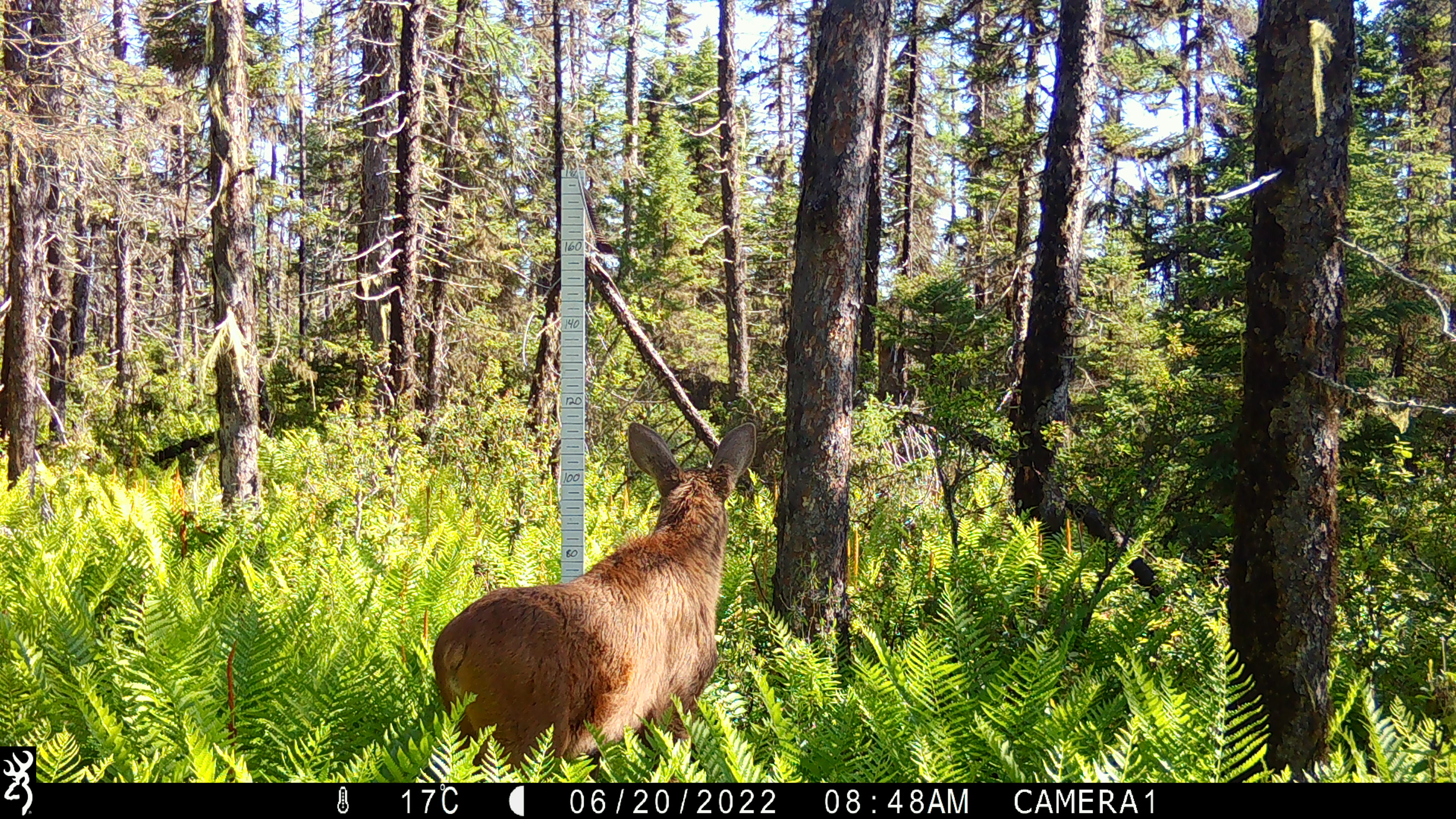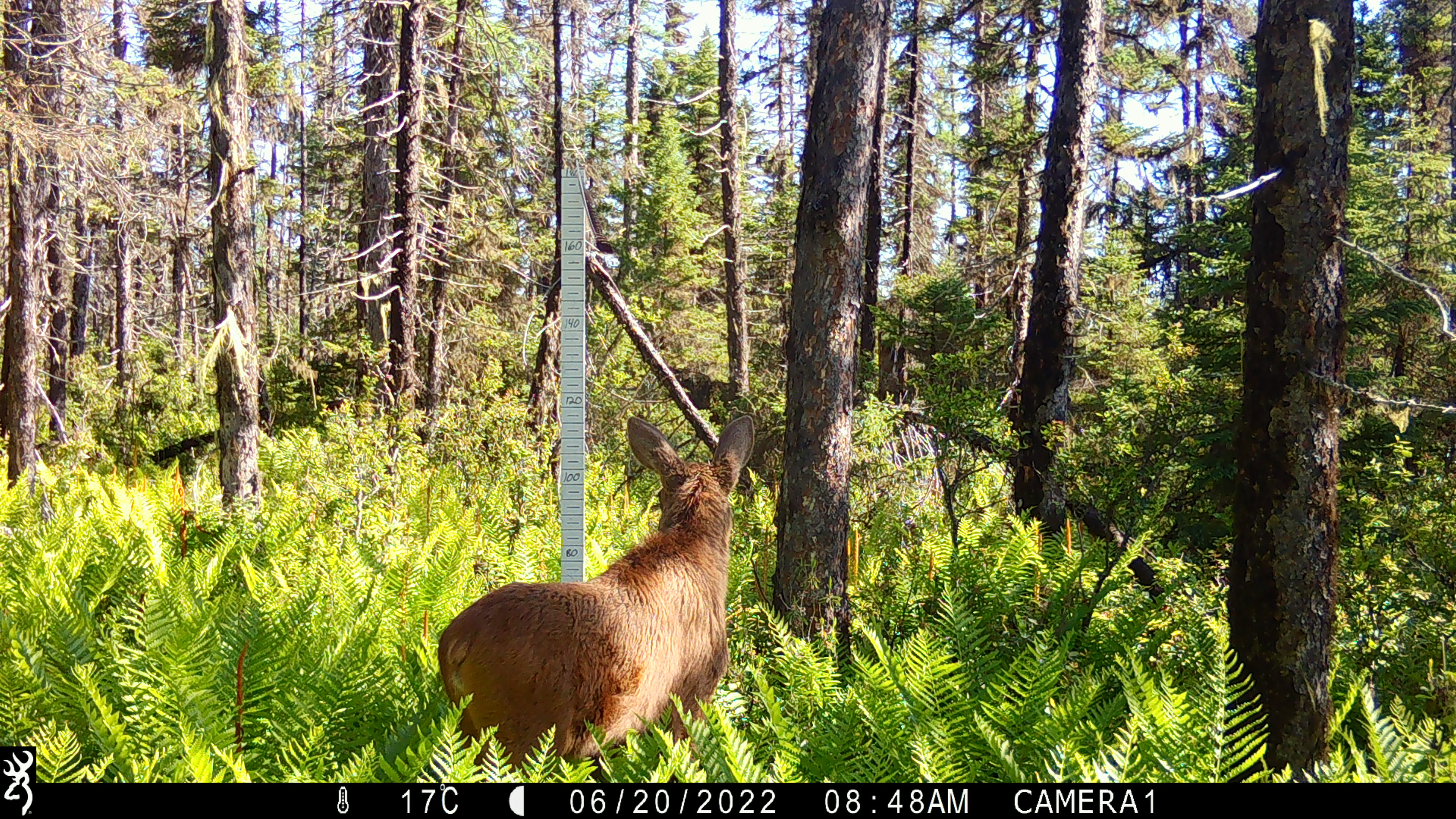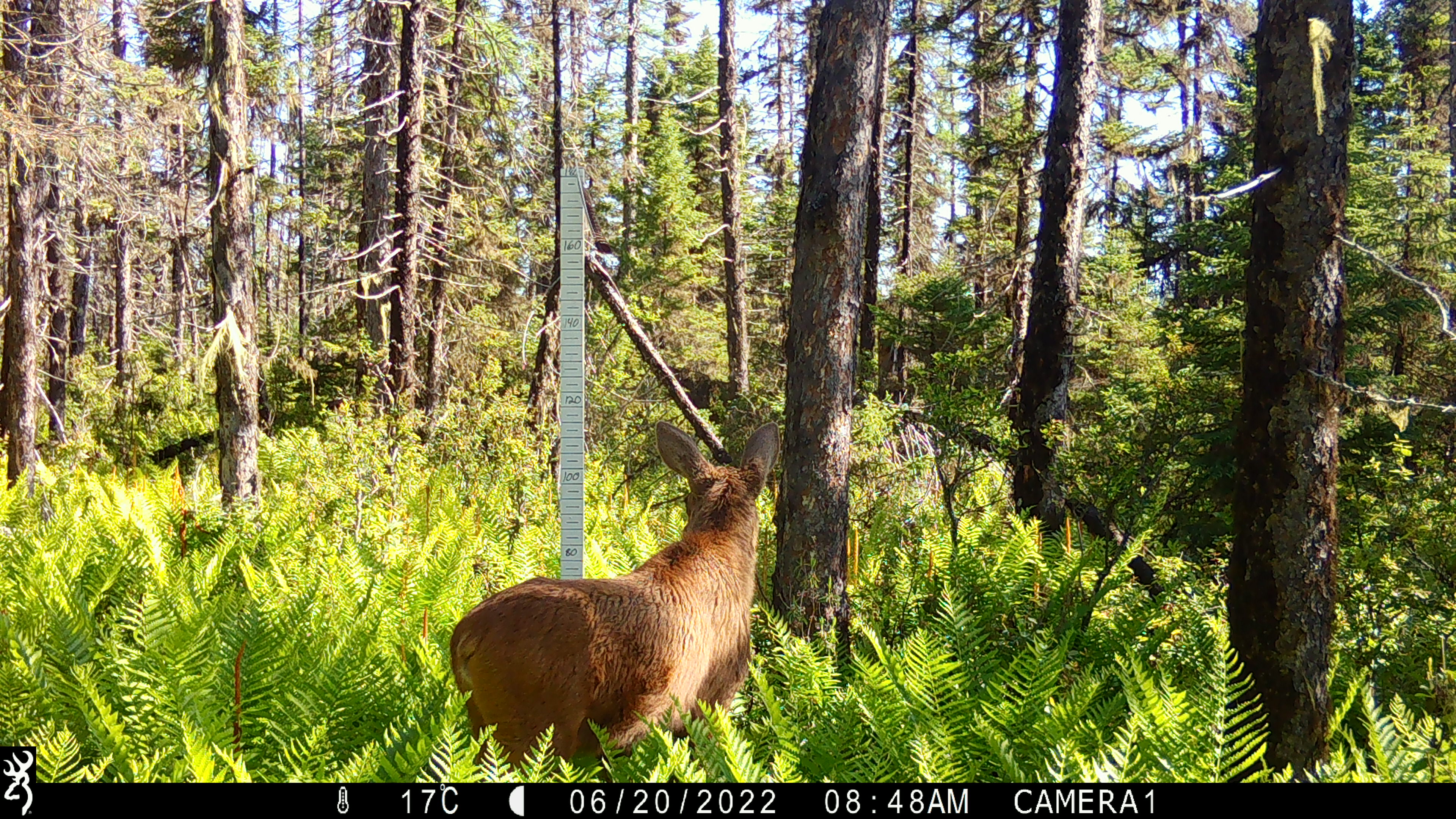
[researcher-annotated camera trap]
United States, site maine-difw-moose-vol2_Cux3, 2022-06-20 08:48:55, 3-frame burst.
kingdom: Animalia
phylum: Chordata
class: Mammalia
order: Artiodactyla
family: Cervidae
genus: Alces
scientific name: Alces alces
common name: moose